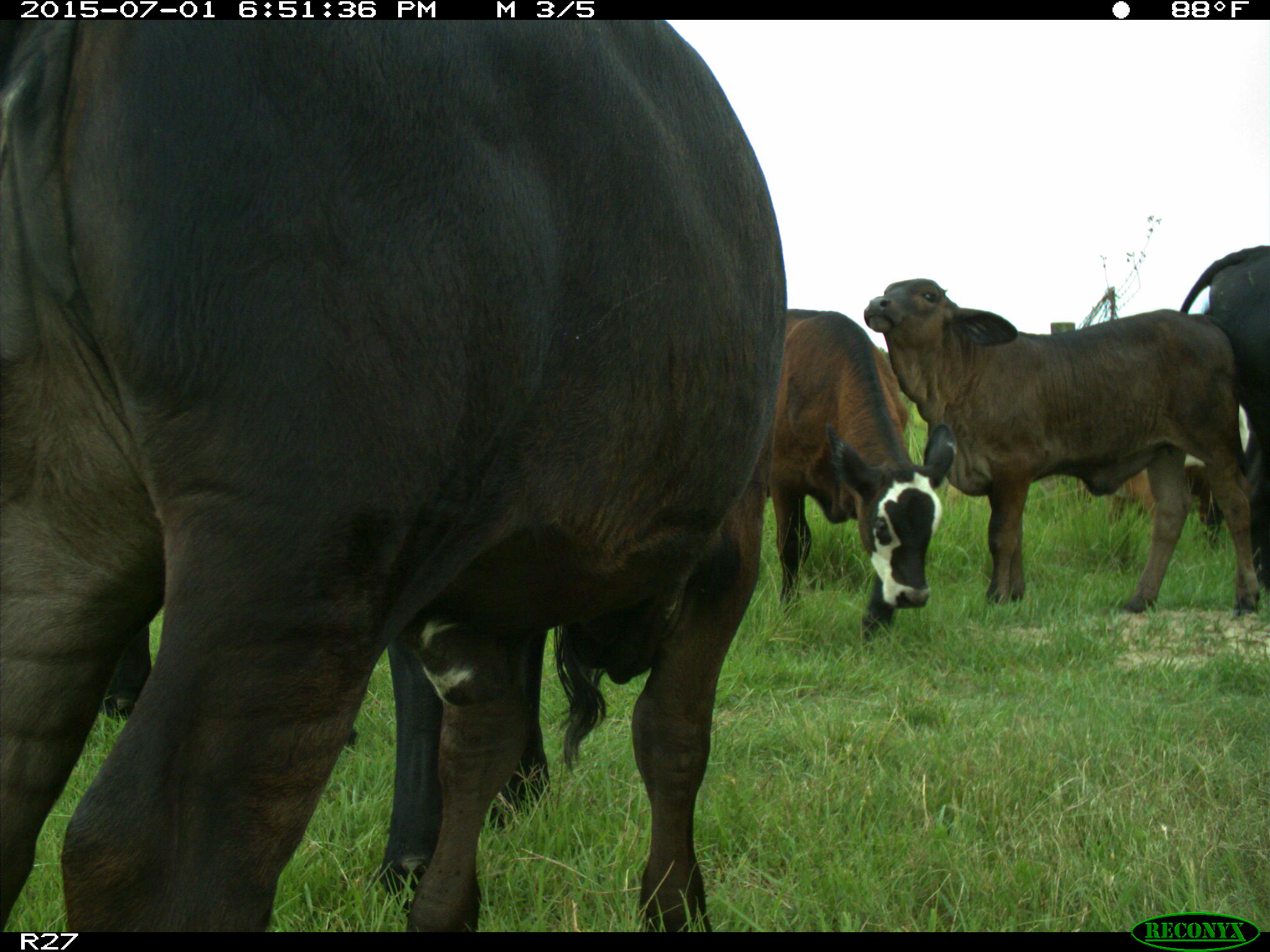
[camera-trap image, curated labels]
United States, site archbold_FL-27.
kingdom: Animalia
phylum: Chordata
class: Mammalia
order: Artiodactyla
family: Bovidae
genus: Bos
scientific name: Bos taurus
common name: domestic cow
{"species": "Bos taurus (domestic cow)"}